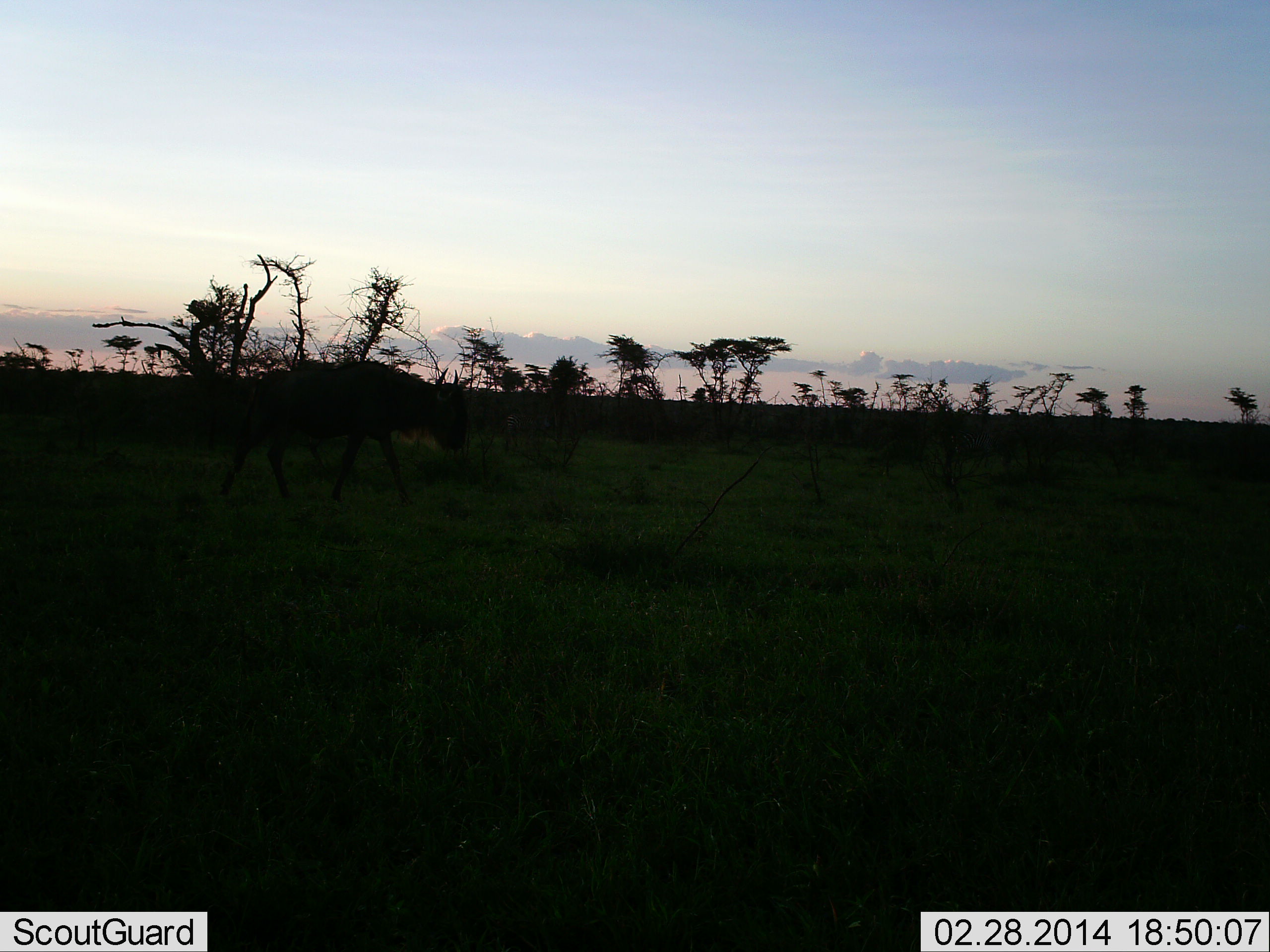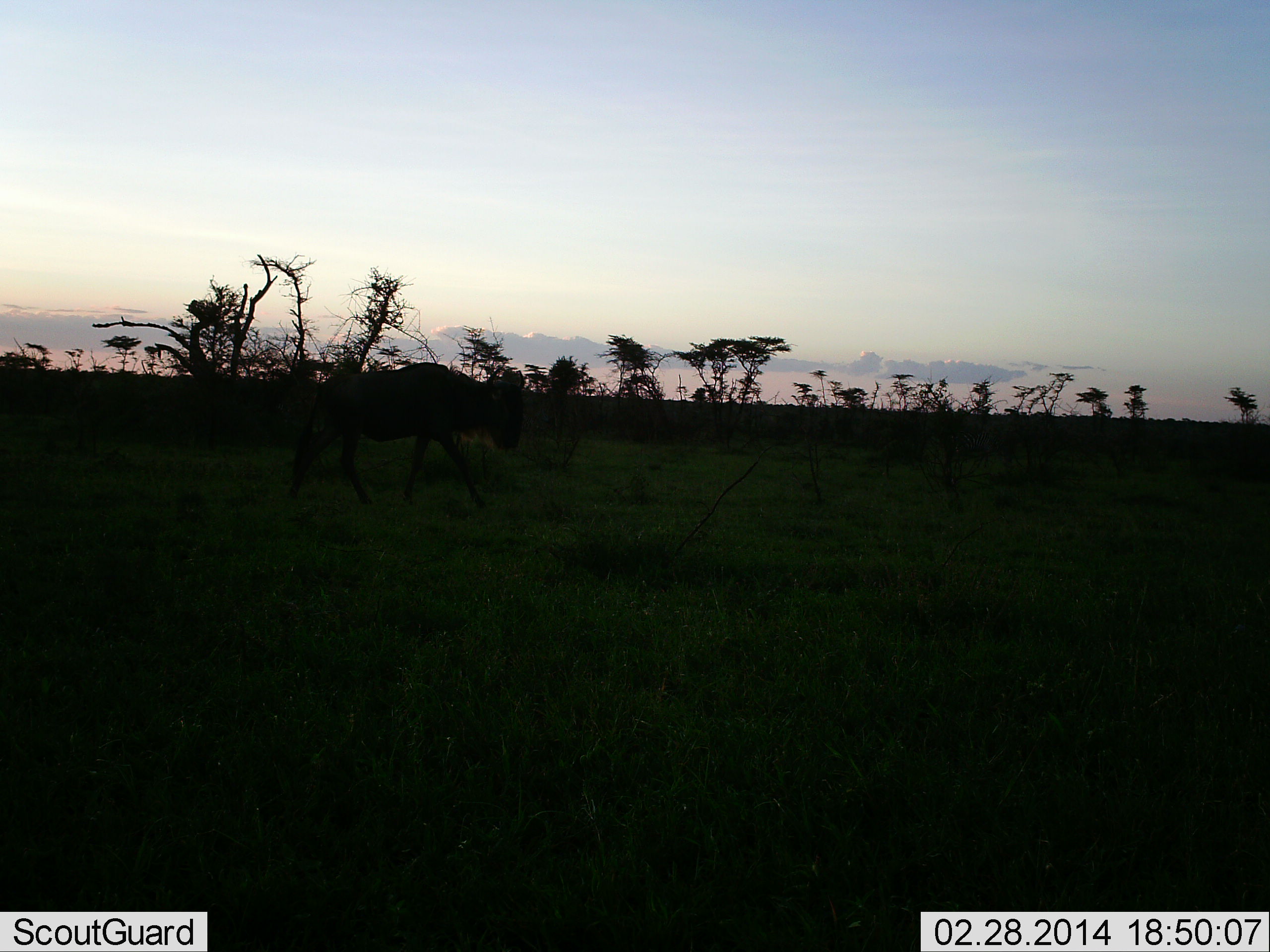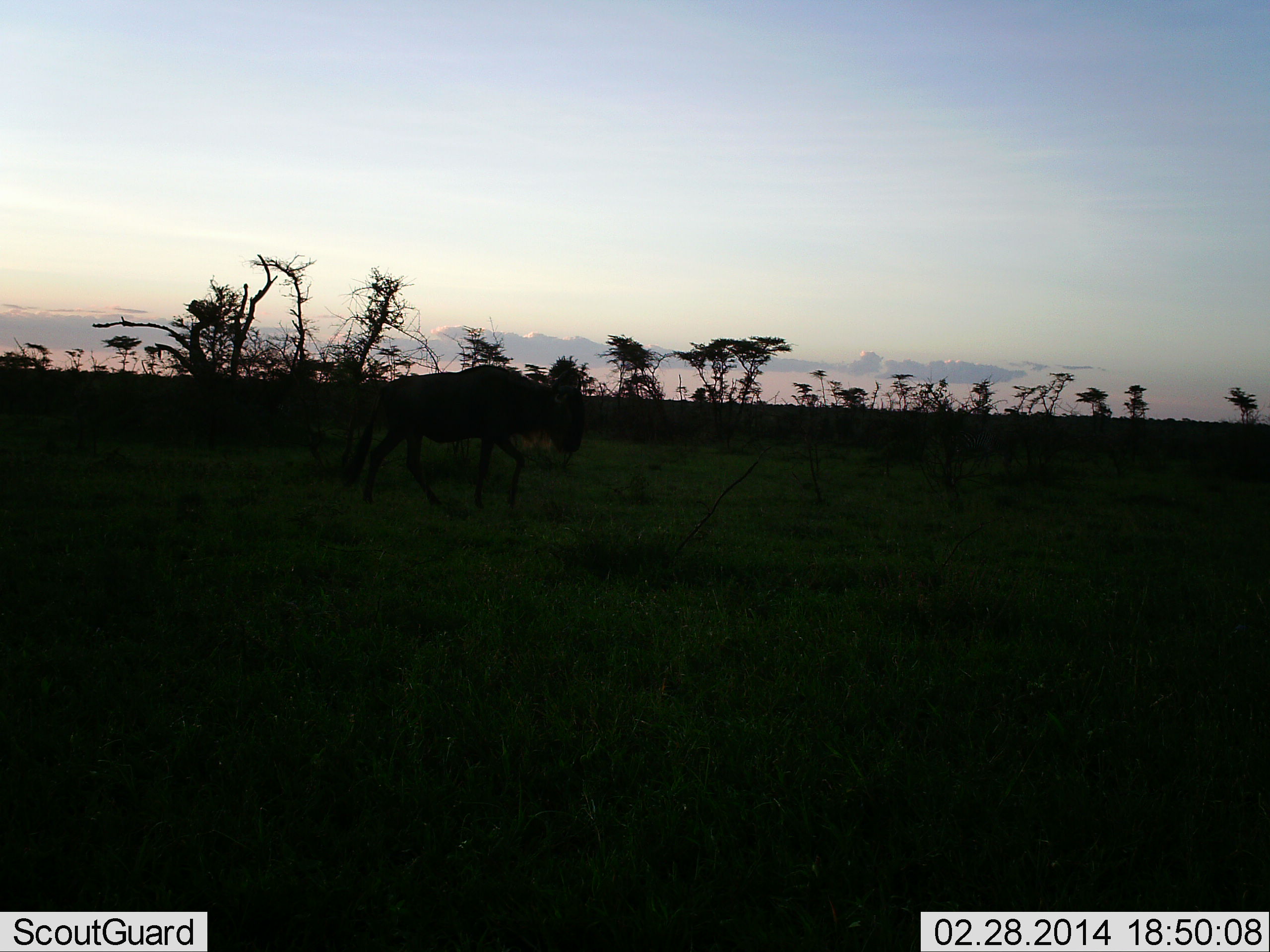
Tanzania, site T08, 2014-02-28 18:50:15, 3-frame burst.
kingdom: Animalia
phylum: Chordata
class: Mammalia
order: Artiodactyla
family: Bovidae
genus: Connochaetes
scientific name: Connochaetes taurinus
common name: blue wildebeest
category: wildebeest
Wildebeest (blue wildebeest) (Connochaetes taurinus), count 1. Behavior (volunteer vote fractions): standing 0%, resting 0%, moving 100%, interacting 0%. Young present (vote fraction): 0%. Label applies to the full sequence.